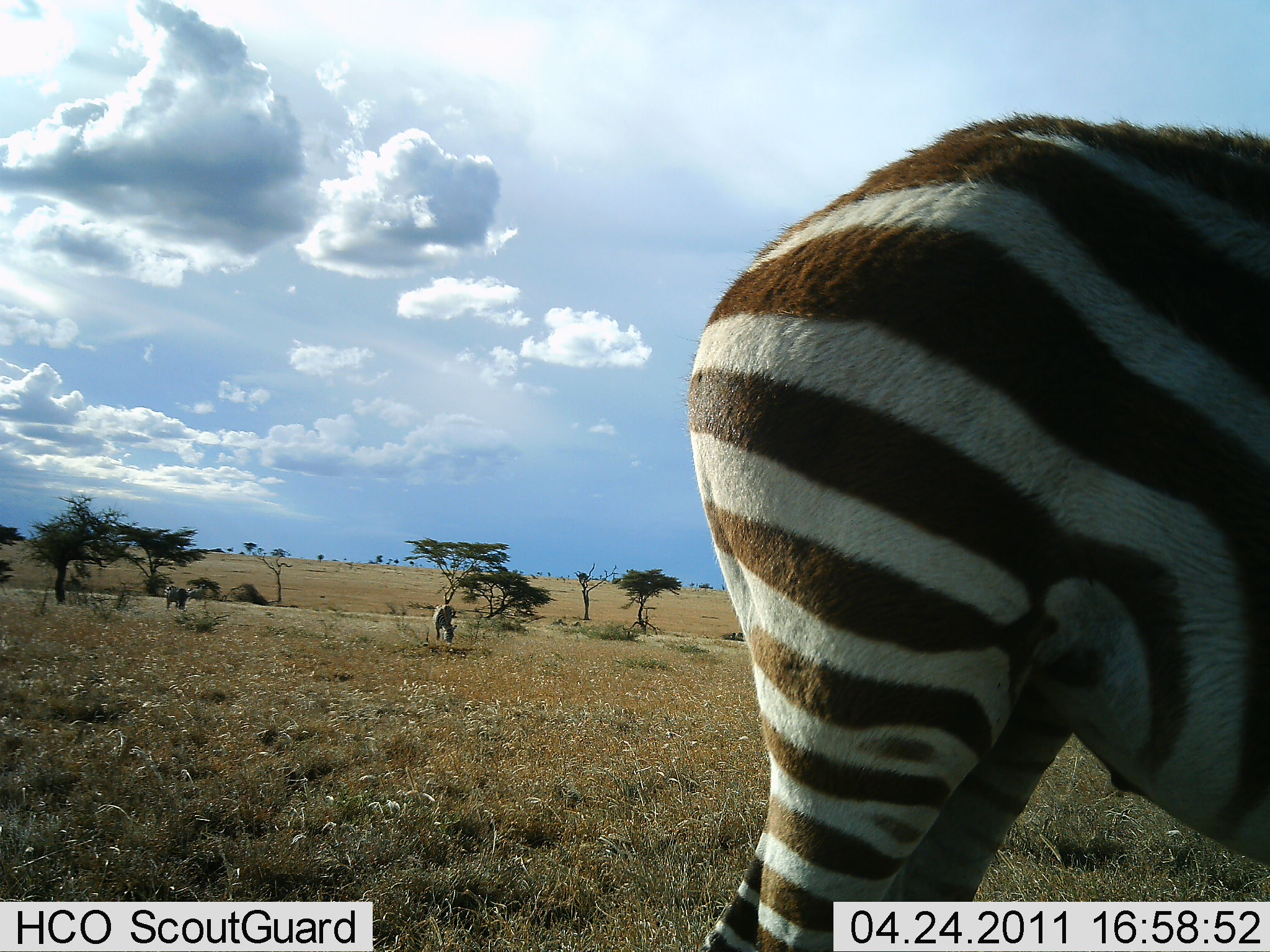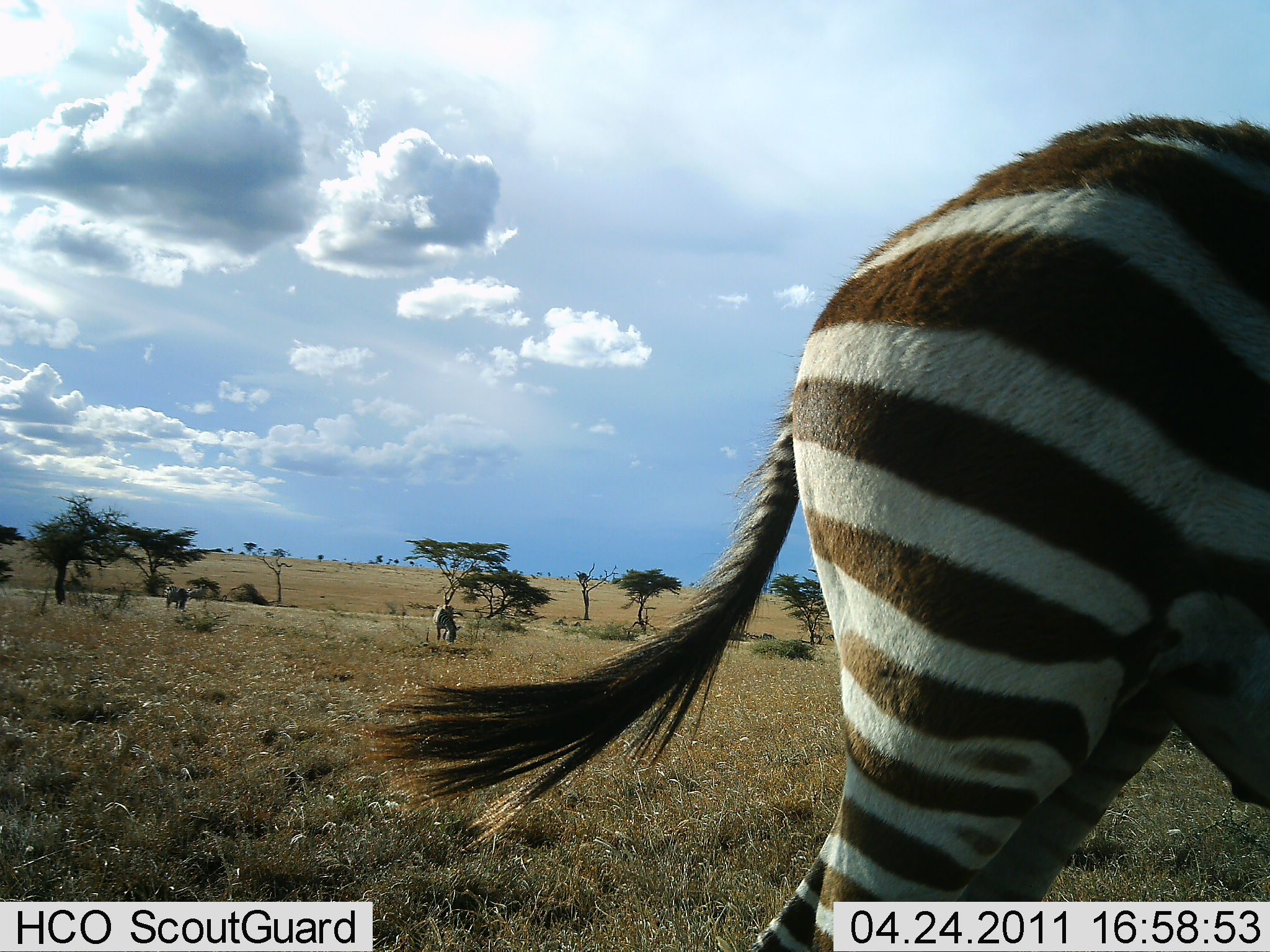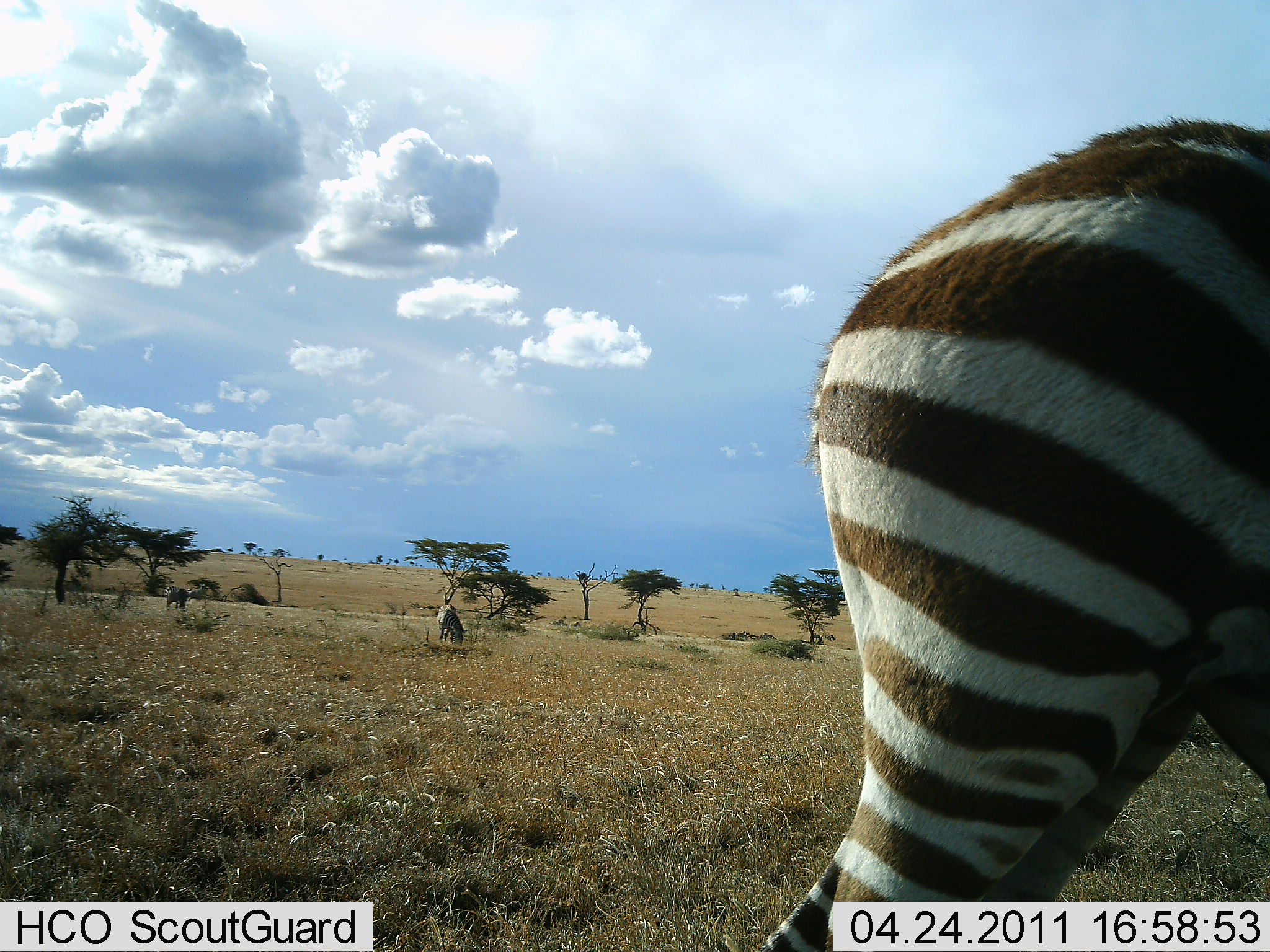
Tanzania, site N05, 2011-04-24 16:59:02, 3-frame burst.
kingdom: Animalia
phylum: Chordata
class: Mammalia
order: Perissodactyla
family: Equidae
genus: Equus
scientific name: Equus quagga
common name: plains zebra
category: zebra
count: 3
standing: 67%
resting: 0%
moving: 8%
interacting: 0%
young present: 0%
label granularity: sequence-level